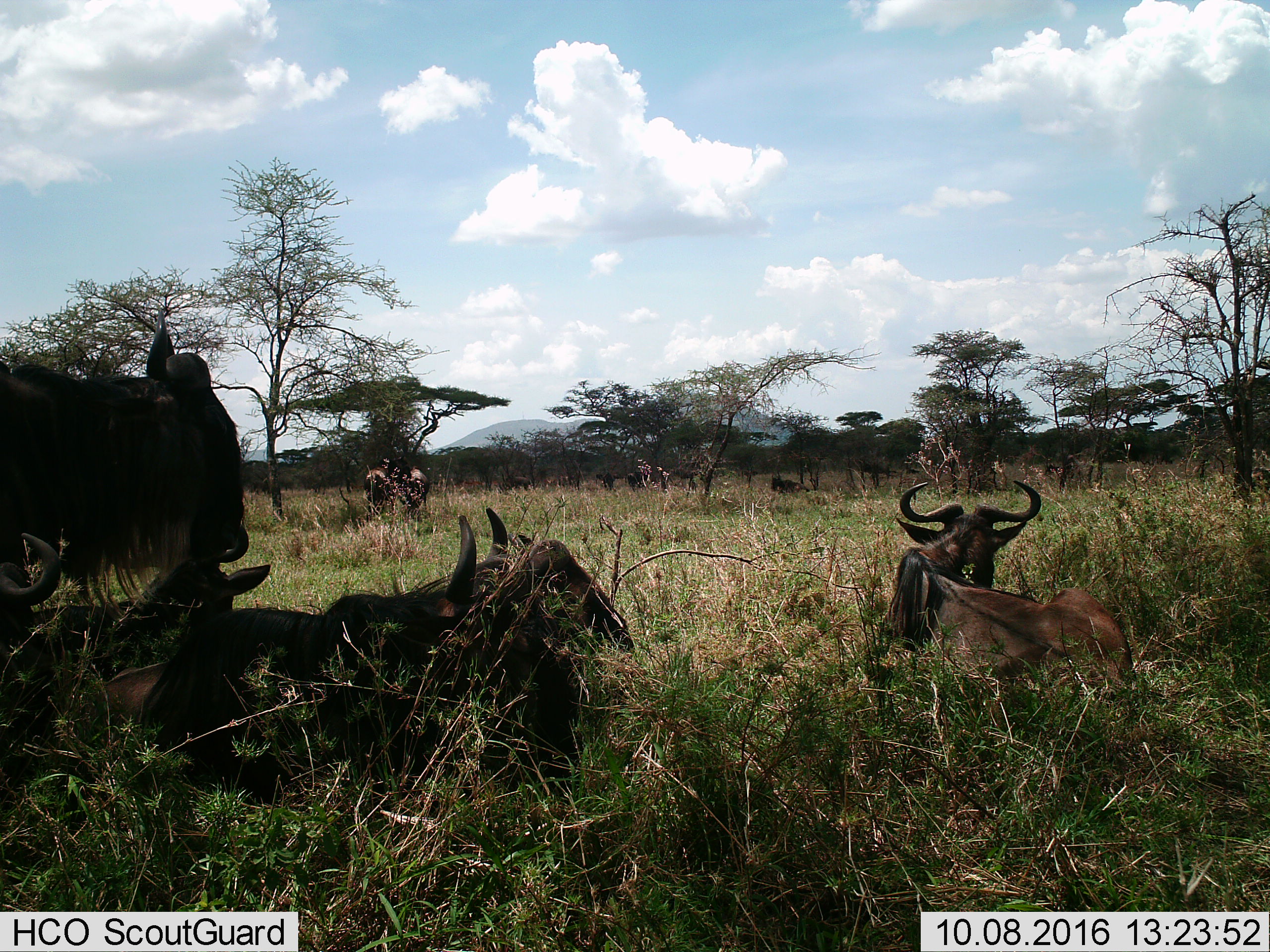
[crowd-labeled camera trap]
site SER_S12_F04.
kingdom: Animalia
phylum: Chordata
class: Mammalia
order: Artiodactyla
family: Bovidae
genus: Connochaetes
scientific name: Connochaetes taurinus taurinus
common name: blue wildebeest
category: wildebeestblue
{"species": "wildebeestblue (blue wildebeest) (Connochaetes taurinus taurinus)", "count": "10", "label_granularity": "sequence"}